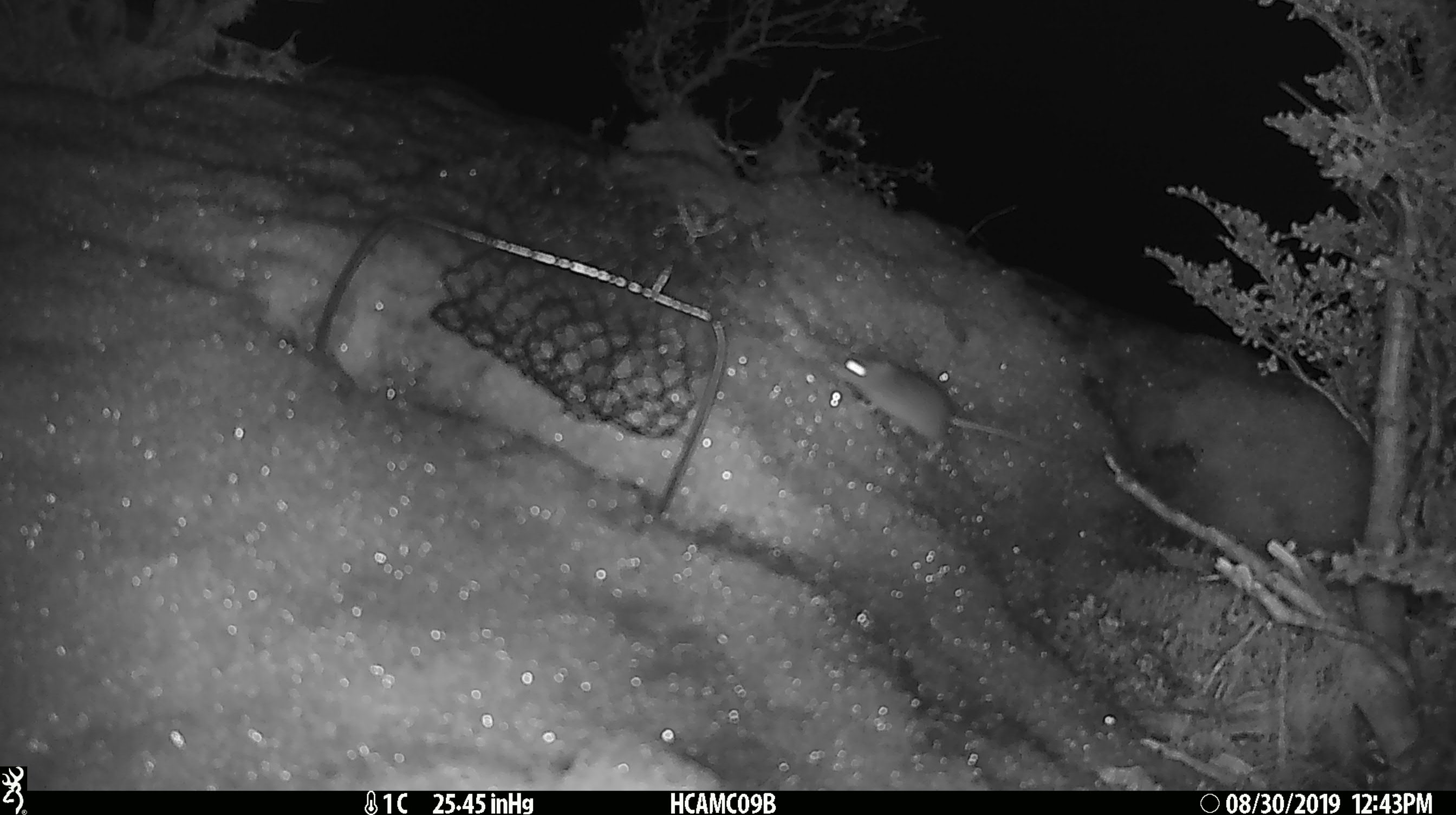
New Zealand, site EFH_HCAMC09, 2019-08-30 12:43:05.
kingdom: Animalia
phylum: Chordata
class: Mammalia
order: Rodentia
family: Muridae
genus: Mus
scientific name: Mus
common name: mouse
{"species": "mouse (Mus)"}